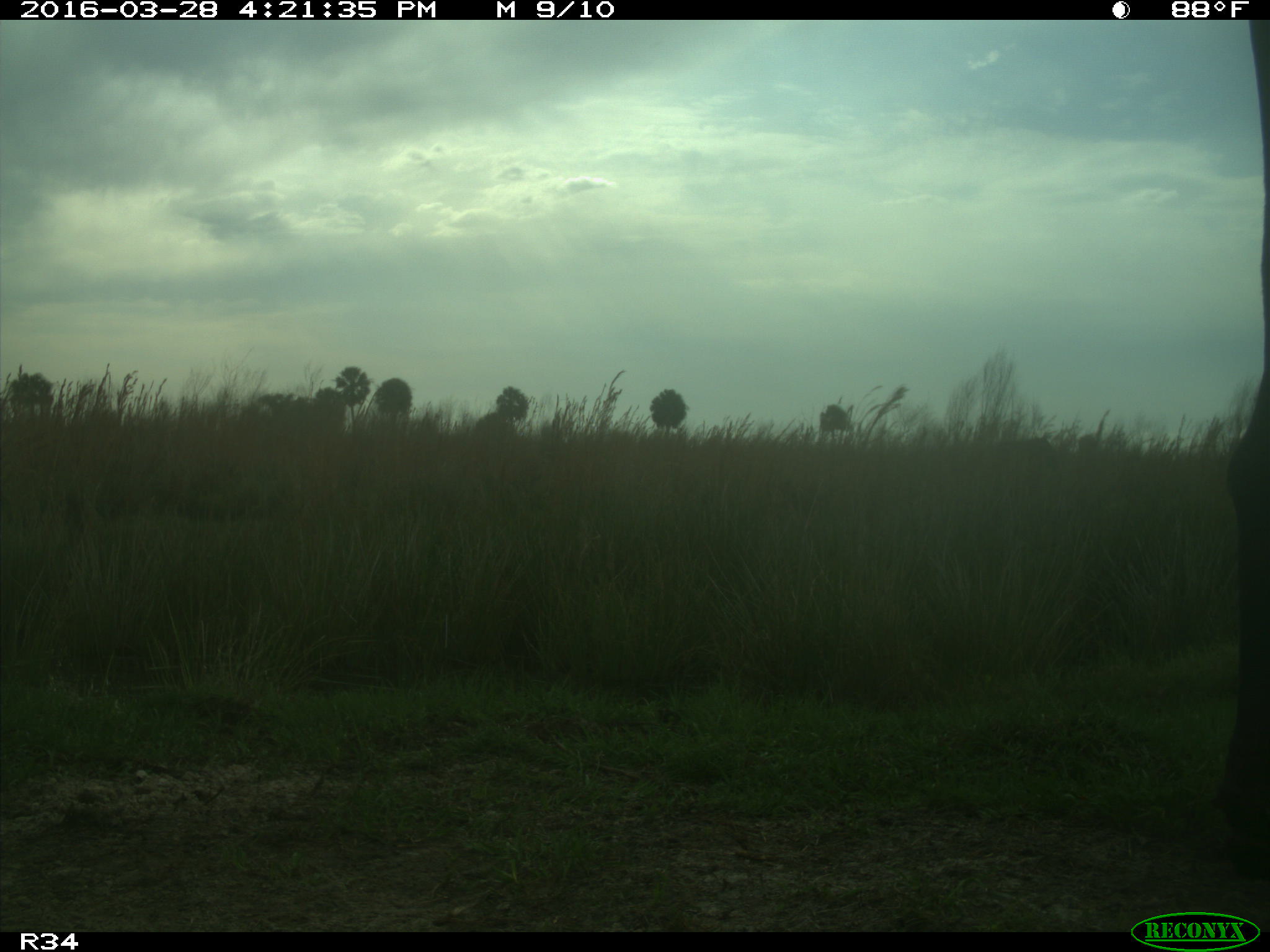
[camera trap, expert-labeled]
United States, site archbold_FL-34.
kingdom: Animalia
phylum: Chordata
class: Mammalia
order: Artiodactyla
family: Bovidae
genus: Bos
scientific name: Bos taurus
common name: domestic cow